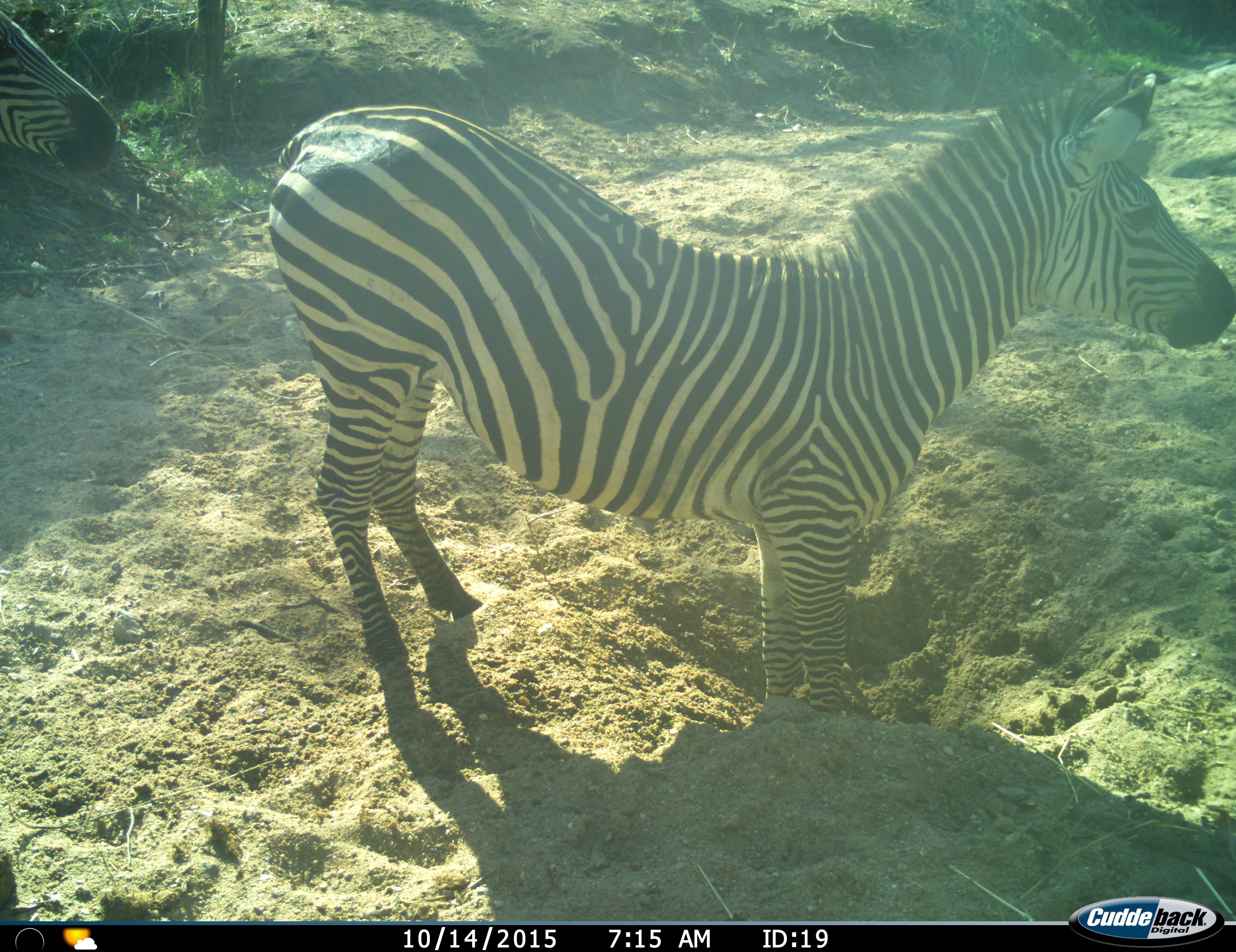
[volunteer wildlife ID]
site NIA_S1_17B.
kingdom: Animalia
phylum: Chordata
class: Mammalia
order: Perissodactyla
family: Equidae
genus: Equus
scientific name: Equus quagga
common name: plains zebra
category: zebraplains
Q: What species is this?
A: Zebraplains (plains zebra) (Equus quagga).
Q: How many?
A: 2.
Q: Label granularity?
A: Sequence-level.